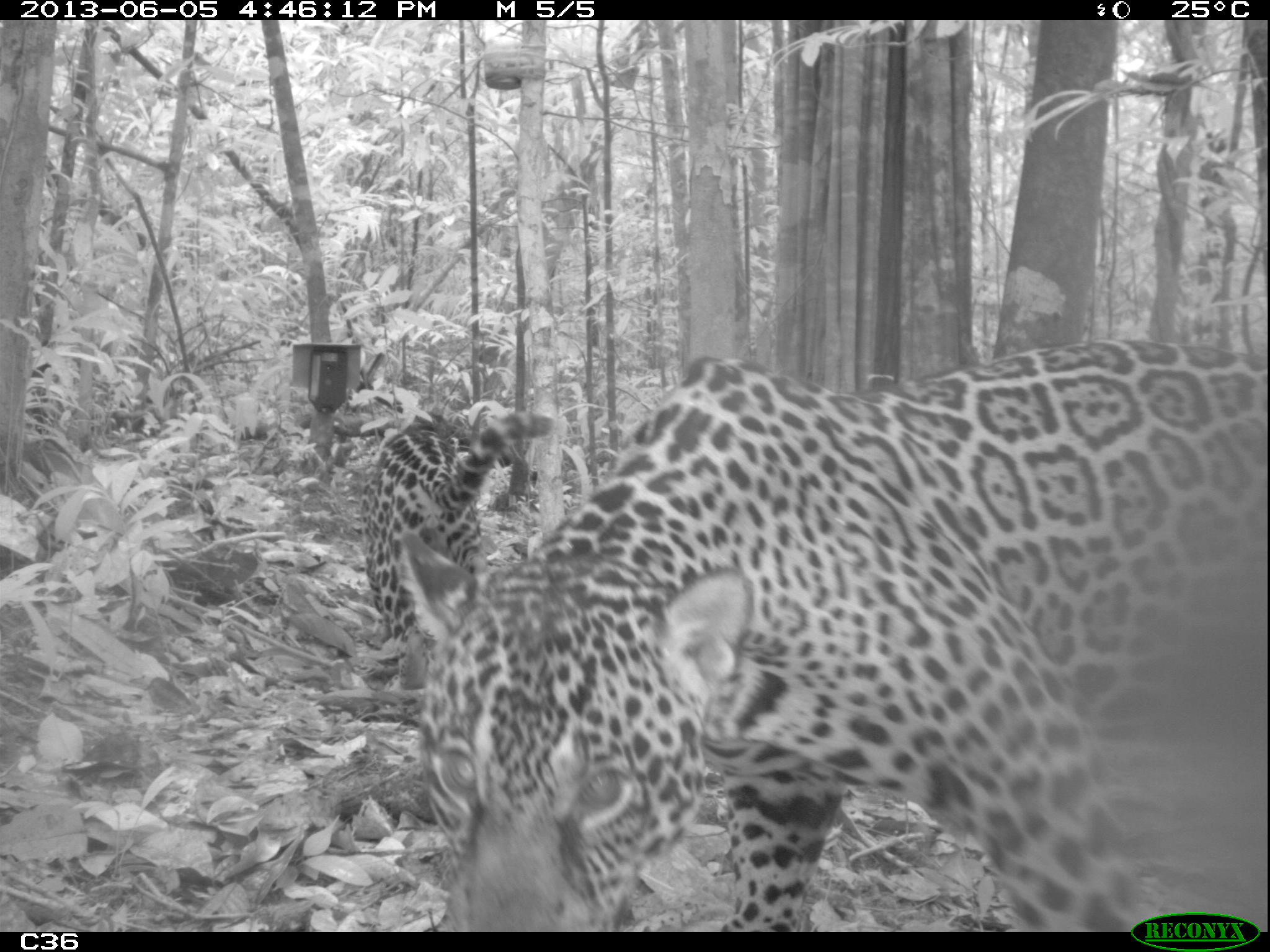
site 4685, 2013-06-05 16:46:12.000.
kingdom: Animalia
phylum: Chordata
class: Mammalia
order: Carnivora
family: Felidae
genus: Panthera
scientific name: Panthera onca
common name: jaguar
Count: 2.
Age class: adult.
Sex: female.